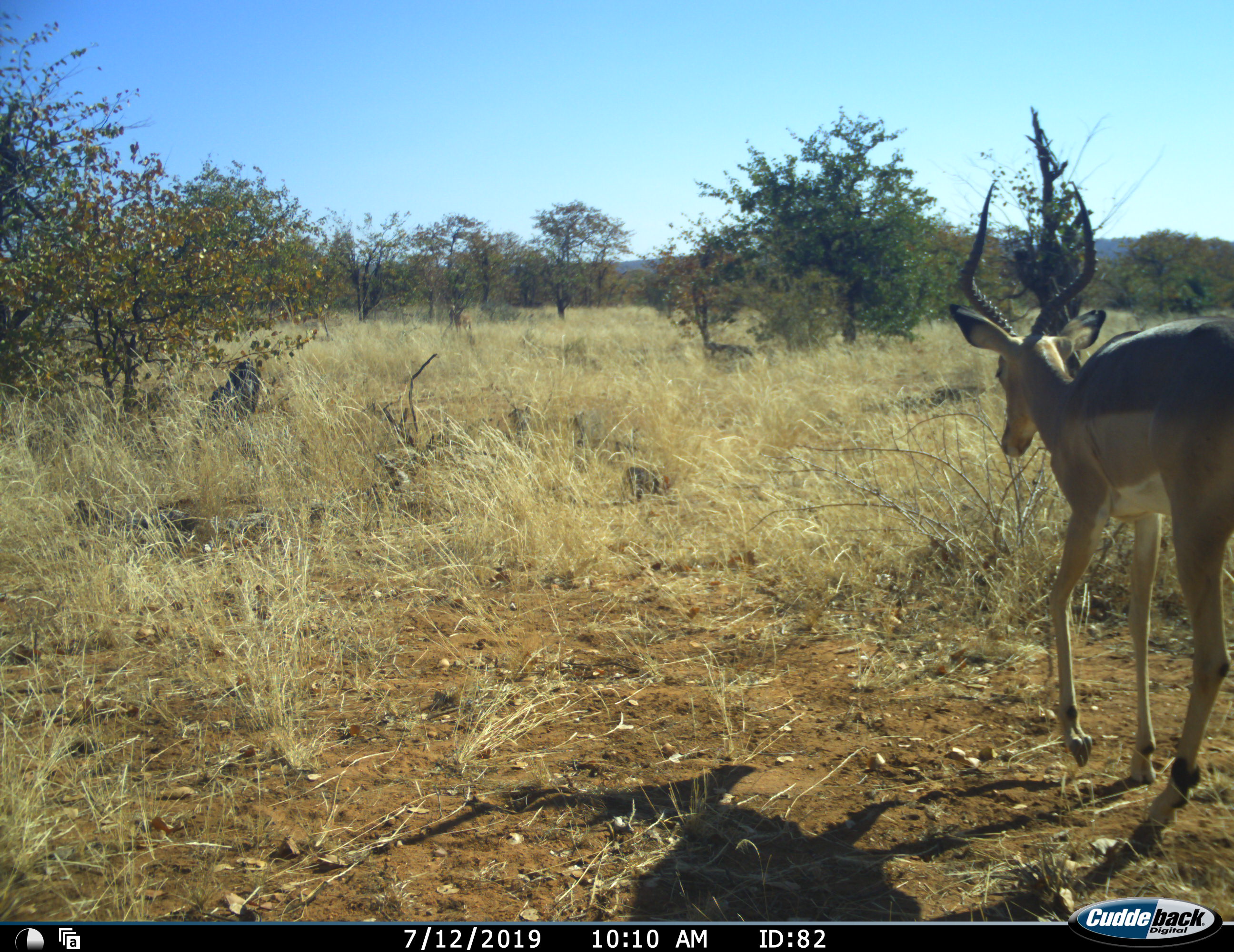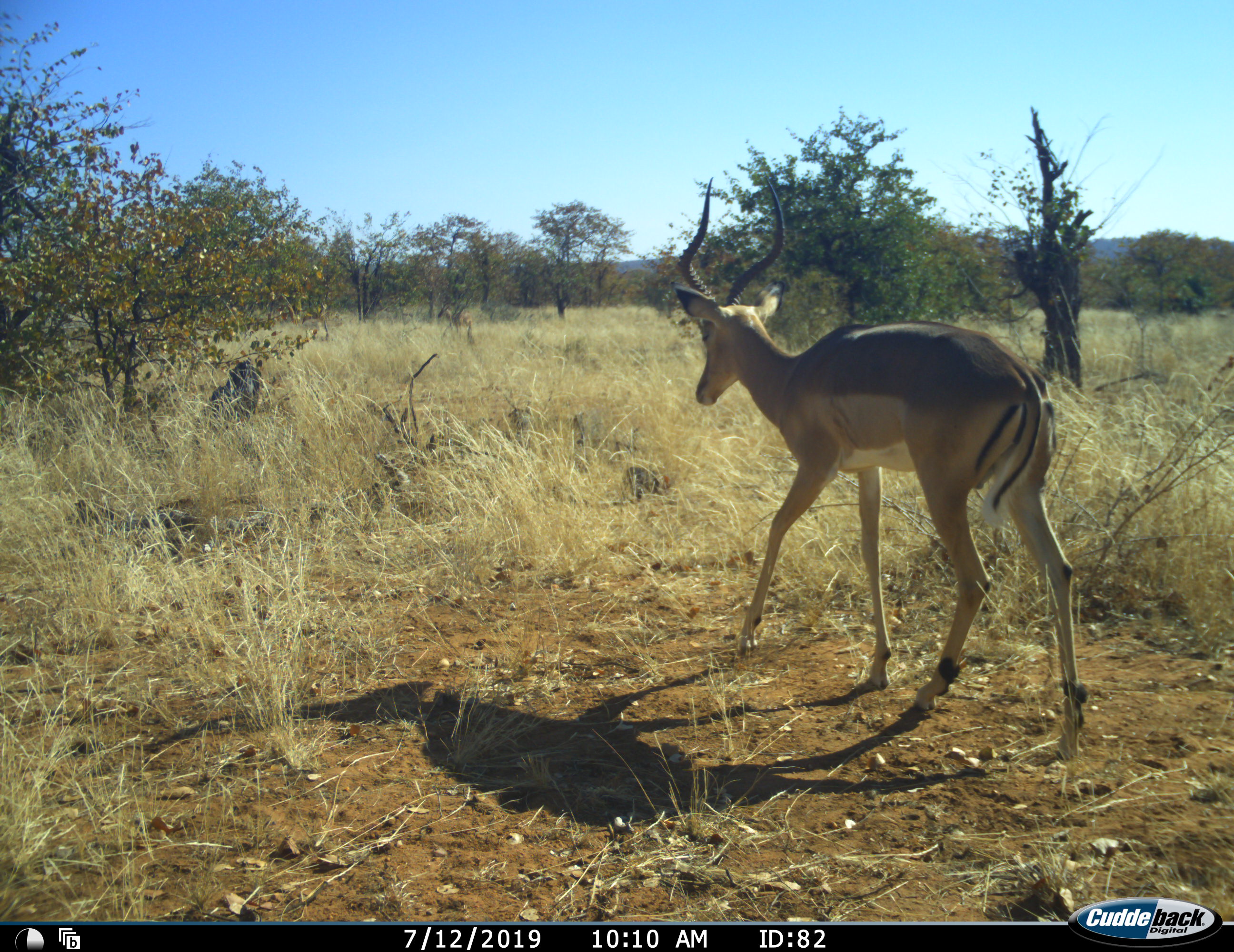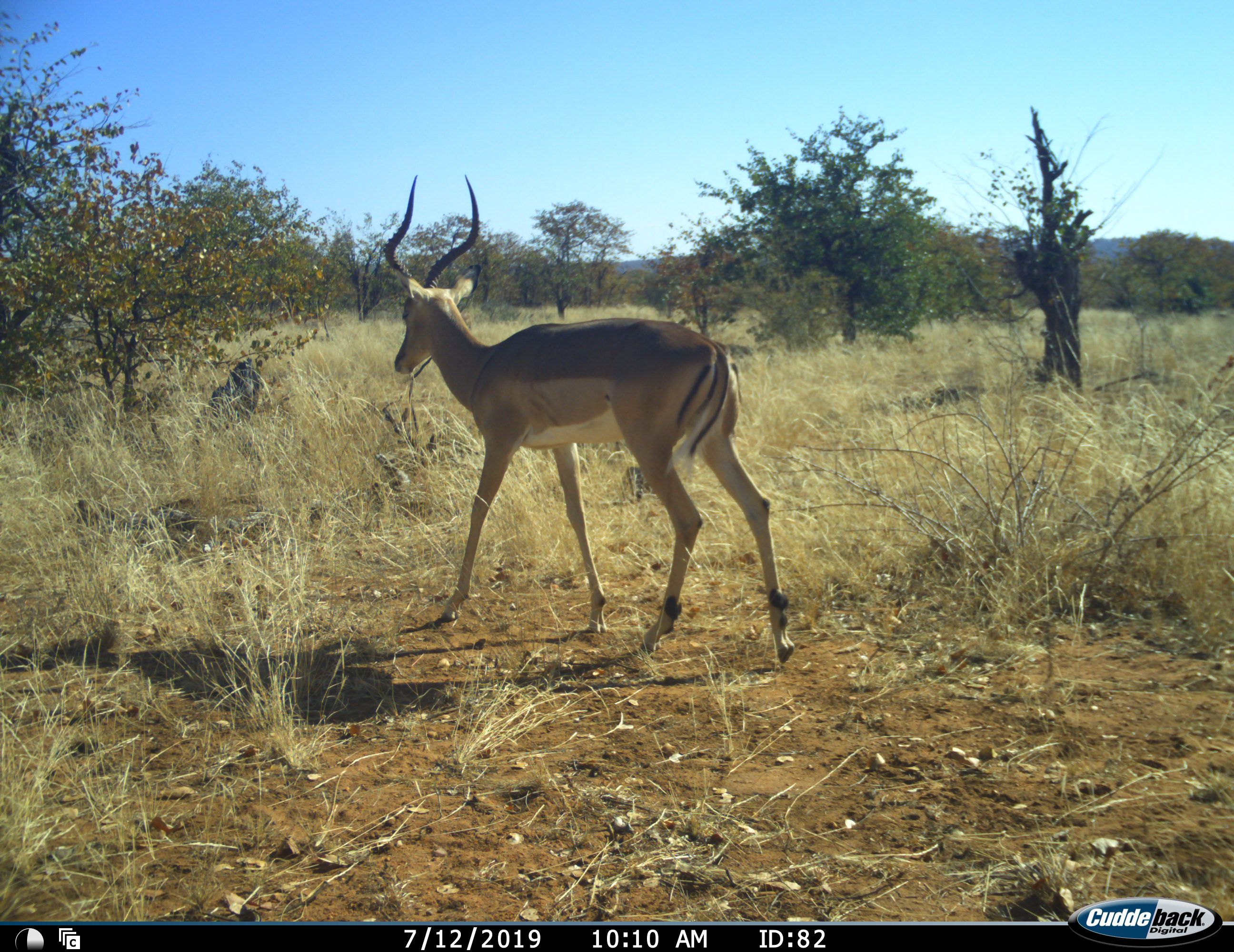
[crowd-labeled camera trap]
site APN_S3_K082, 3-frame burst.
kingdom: Animalia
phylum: Chordata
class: Mammalia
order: Artiodactyla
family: Bovidae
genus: Aepyceros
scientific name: Aepyceros melampus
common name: impala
Impala (Aepyceros melampus), count 1. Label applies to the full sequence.